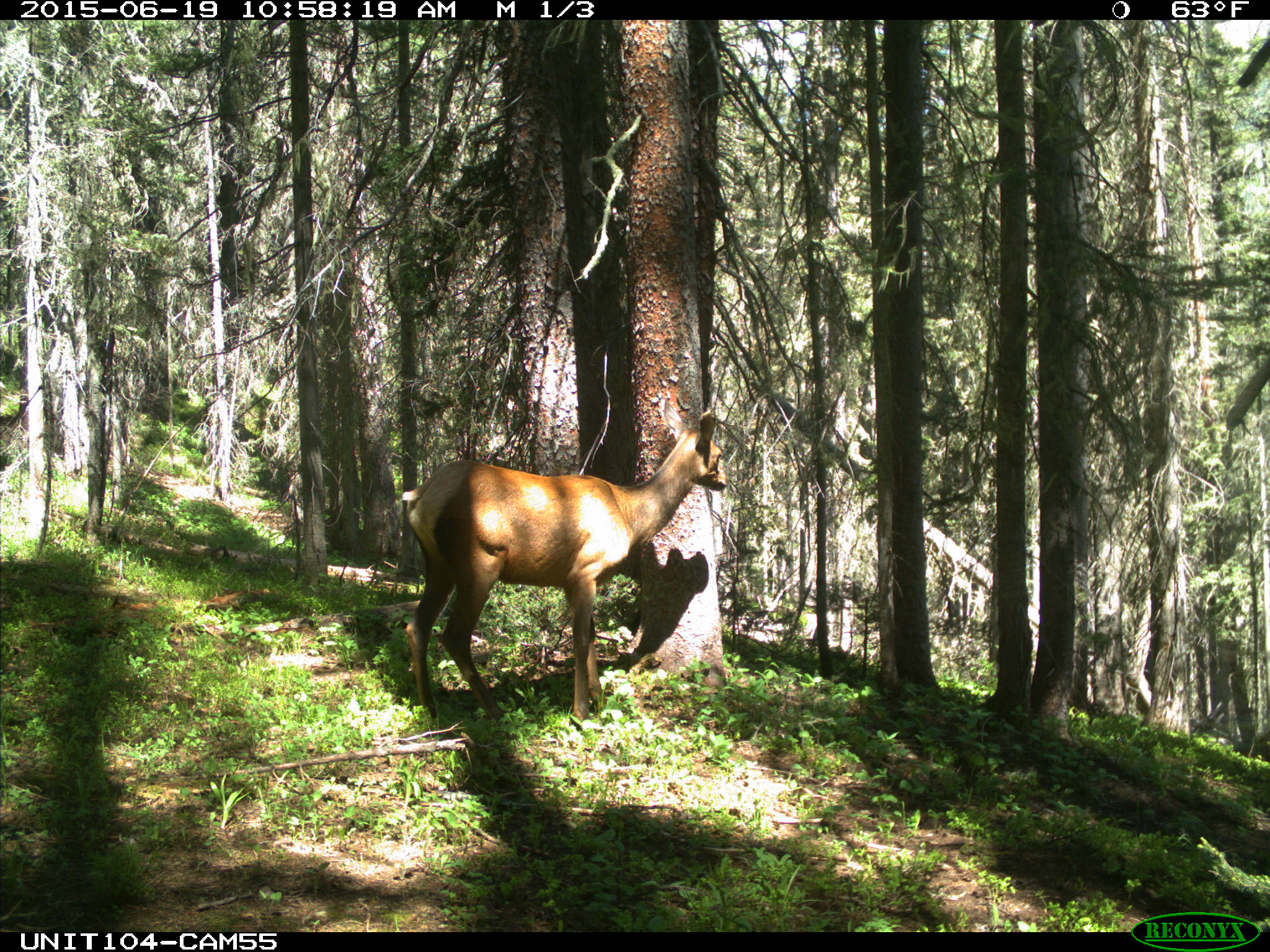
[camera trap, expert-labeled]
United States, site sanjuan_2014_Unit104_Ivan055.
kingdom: Animalia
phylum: Chordata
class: Mammalia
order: Artiodactyla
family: Cervidae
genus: Cervus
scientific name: Cervus elaphus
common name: red deer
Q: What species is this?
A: Cervus elaphus (red deer).